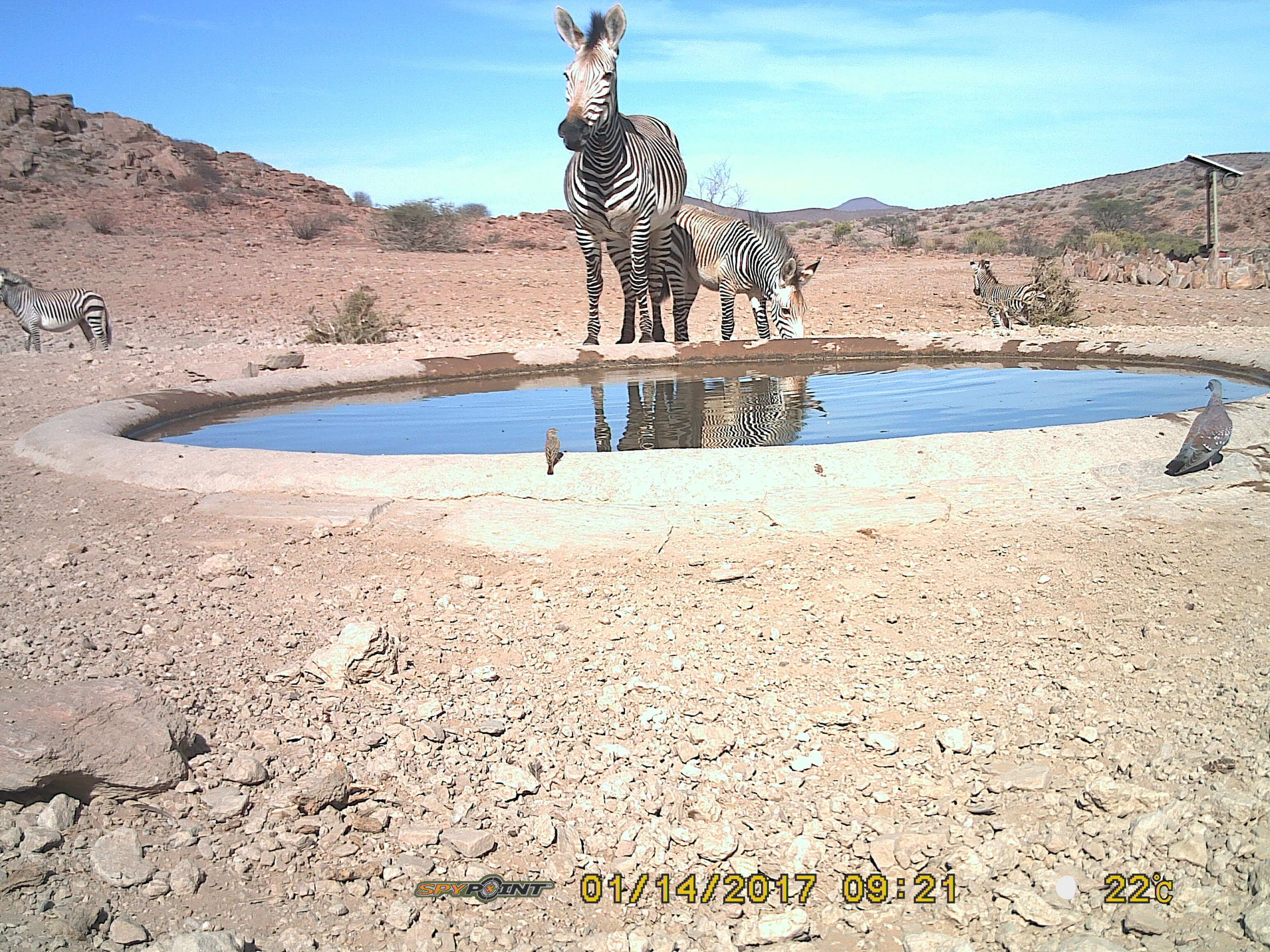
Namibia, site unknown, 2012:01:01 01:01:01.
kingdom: Animalia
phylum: Chordata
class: Mammalia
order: Perissodactyla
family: Equidae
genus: Equus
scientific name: Equus zebra hartmannae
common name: hartmann's mountain zebra